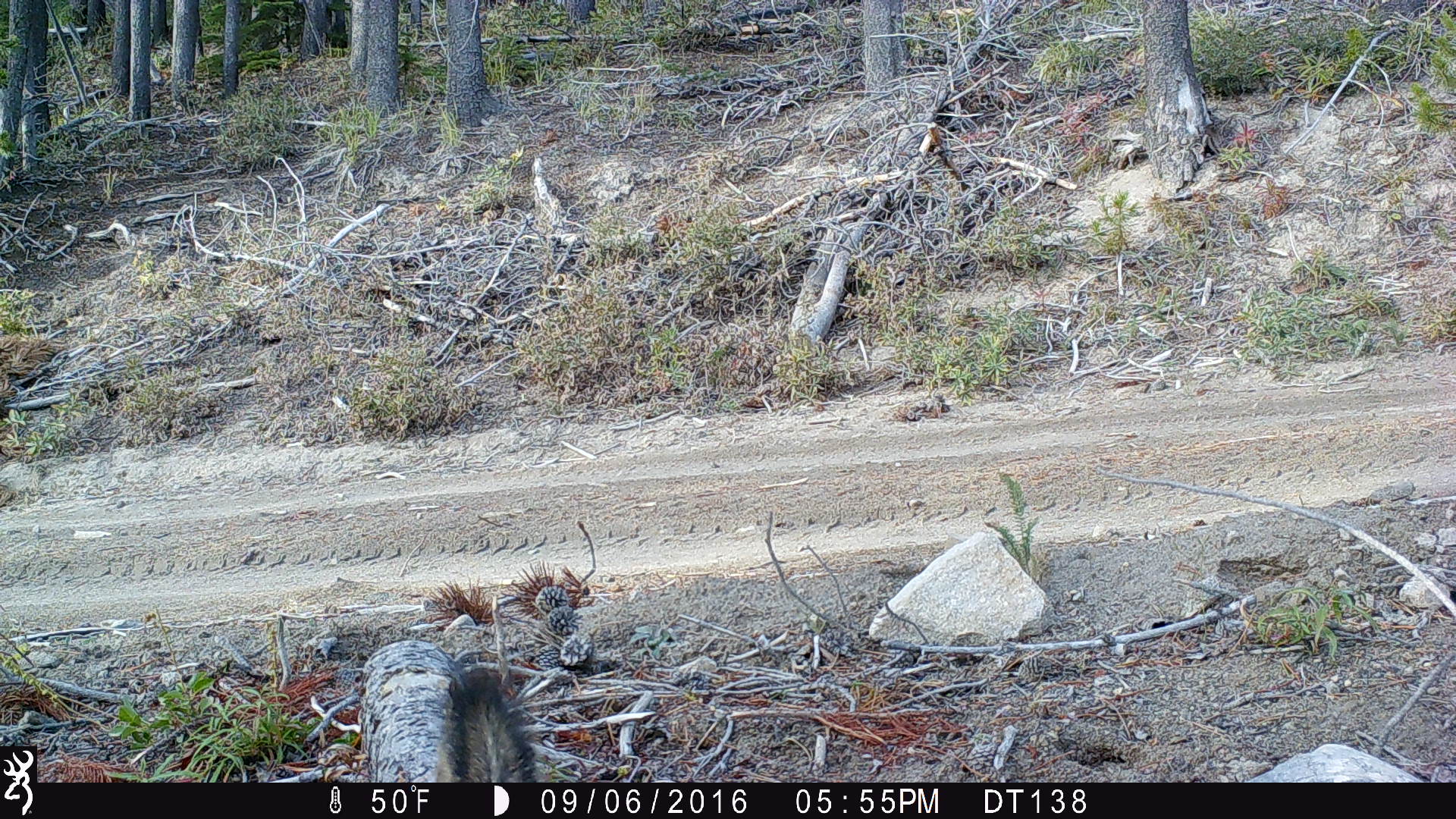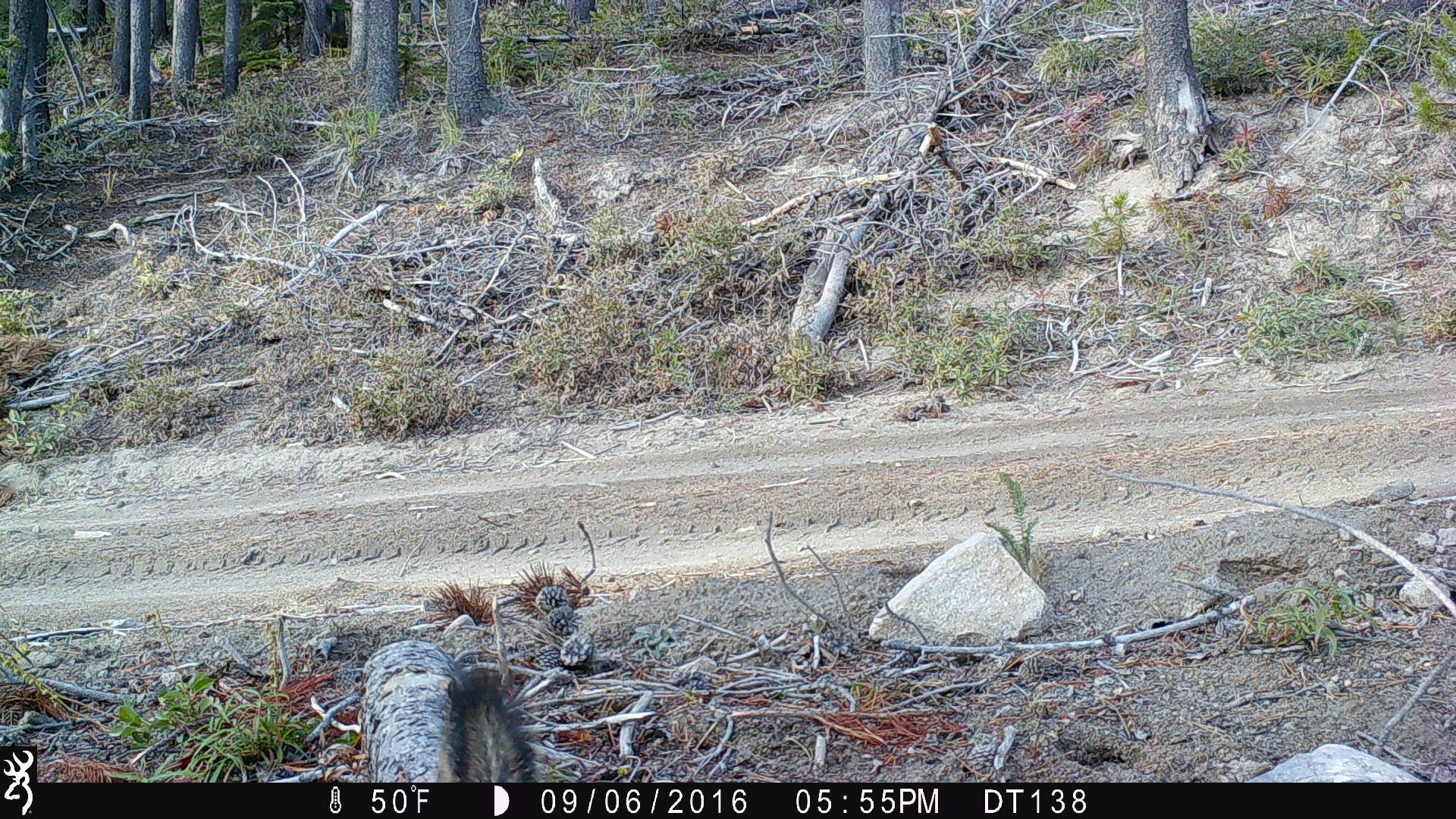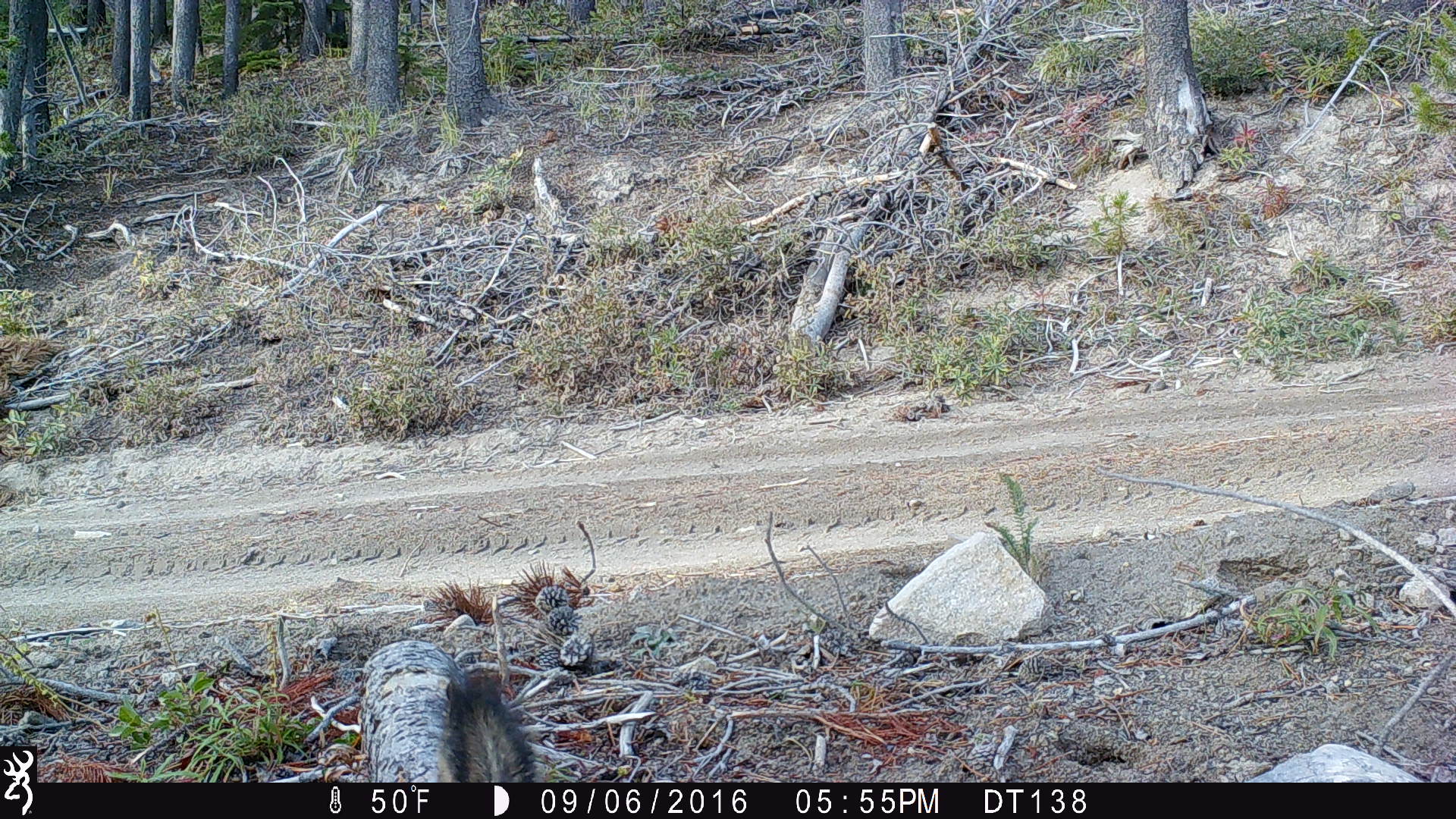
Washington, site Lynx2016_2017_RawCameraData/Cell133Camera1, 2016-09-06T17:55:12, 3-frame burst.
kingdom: Animalia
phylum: Chordata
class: Mammalia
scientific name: Mammalia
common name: small mammal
Small mammal (Mammalia). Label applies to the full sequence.